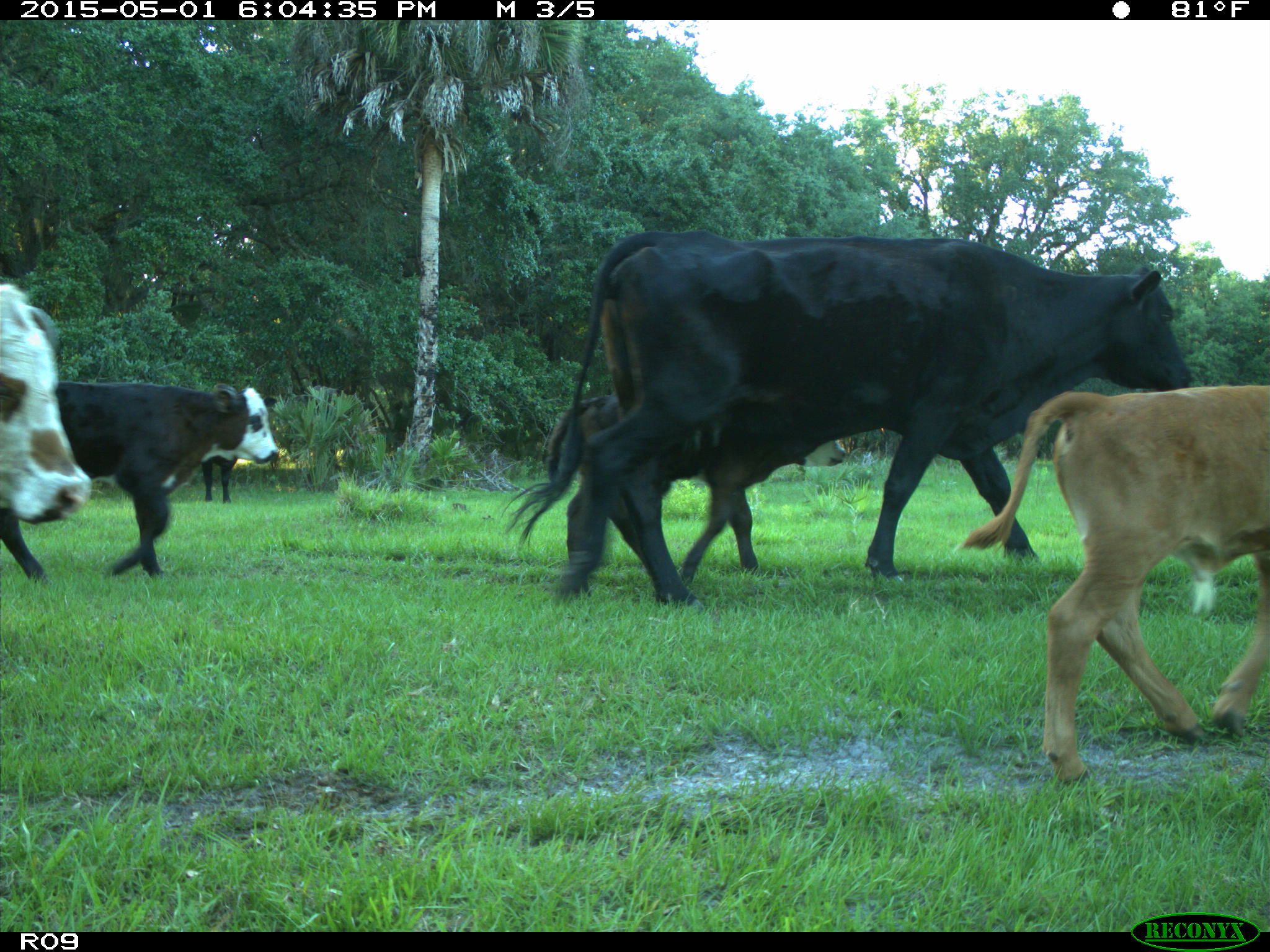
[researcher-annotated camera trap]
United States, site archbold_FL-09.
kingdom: Animalia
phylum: Chordata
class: Mammalia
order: Artiodactyla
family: Bovidae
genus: Bos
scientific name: Bos taurus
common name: domestic cow